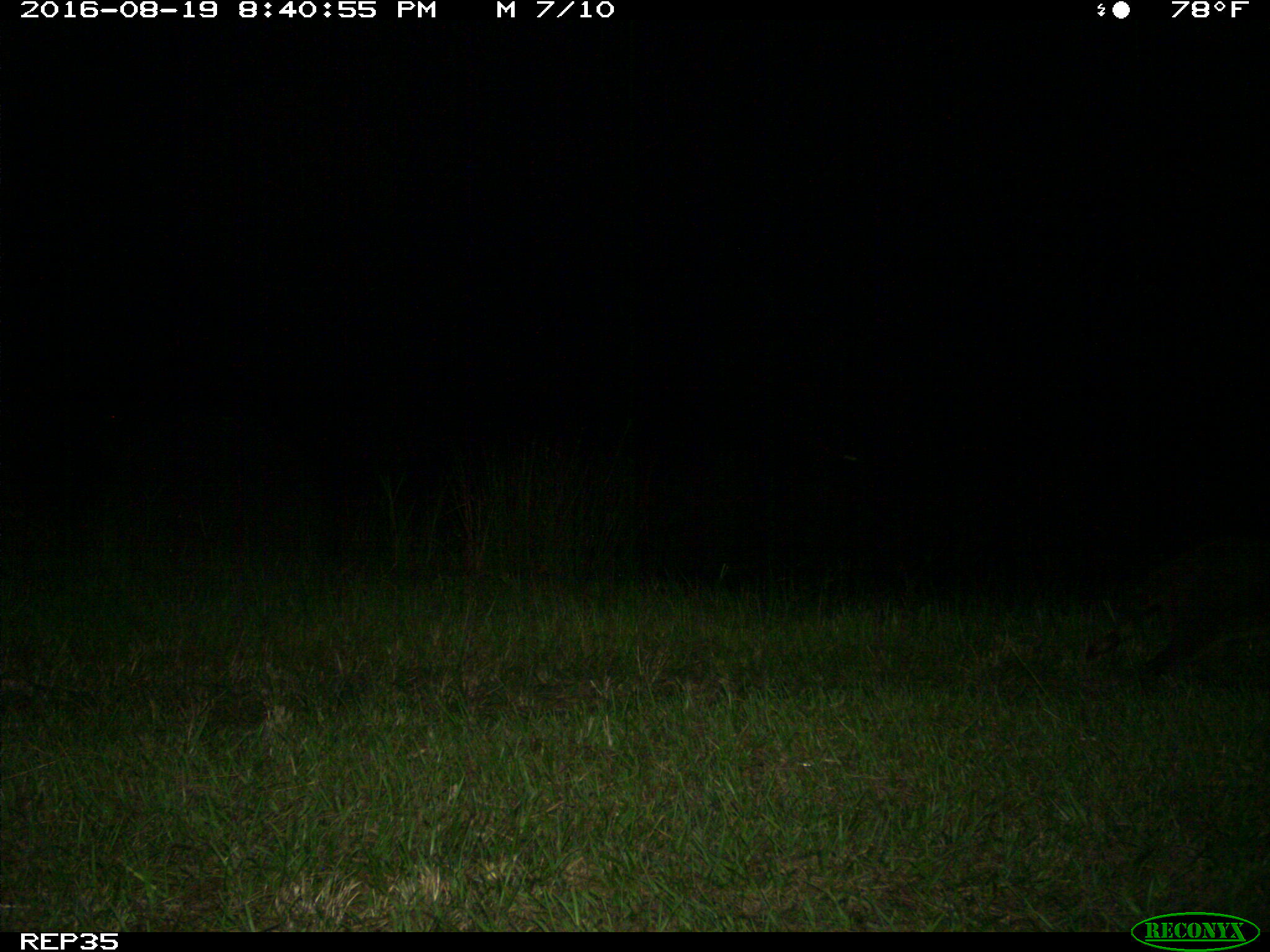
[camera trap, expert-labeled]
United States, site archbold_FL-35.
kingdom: Animalia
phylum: Chordata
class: Mammalia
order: Carnivora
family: Procyonidae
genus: Procyon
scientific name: Procyon lotor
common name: common raccoon